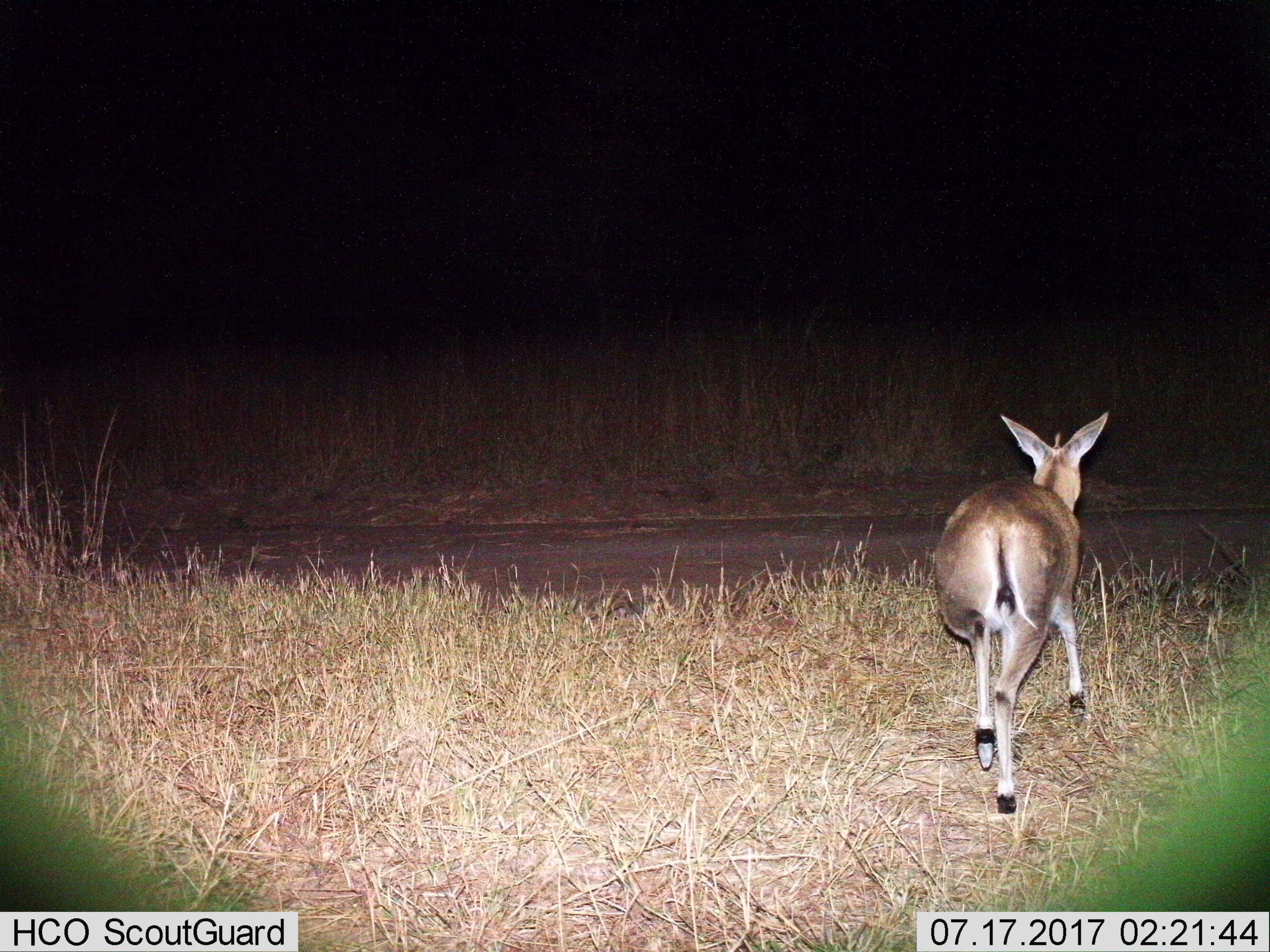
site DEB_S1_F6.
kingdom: Animalia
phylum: Chordata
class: Mammalia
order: Artiodactyla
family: Bovidae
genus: Sylvicapra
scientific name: Sylvicapra grimmia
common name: common duiker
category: duikercommongrey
Duikercommongrey (common duiker) (Sylvicapra grimmia), count 1. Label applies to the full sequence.